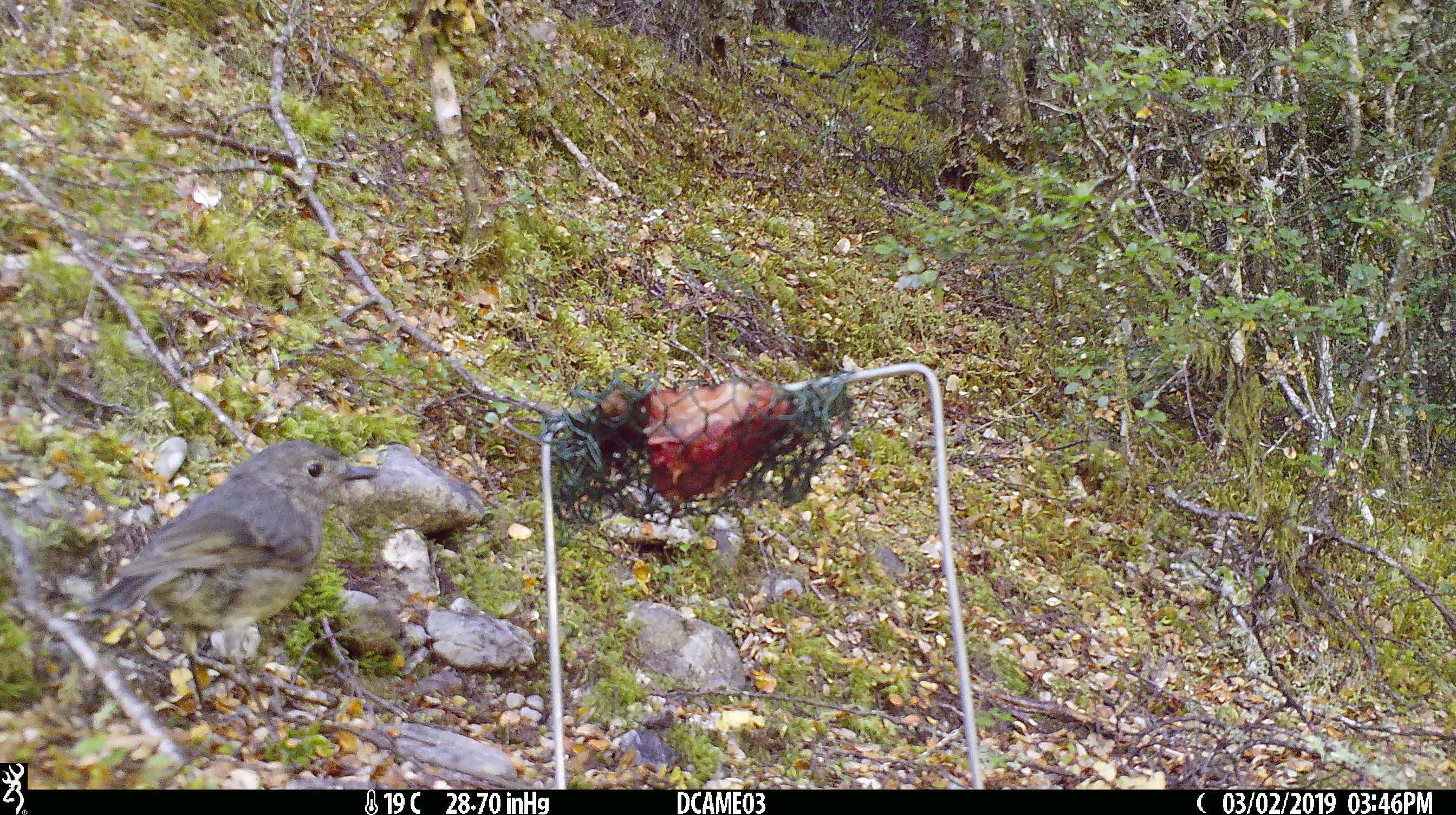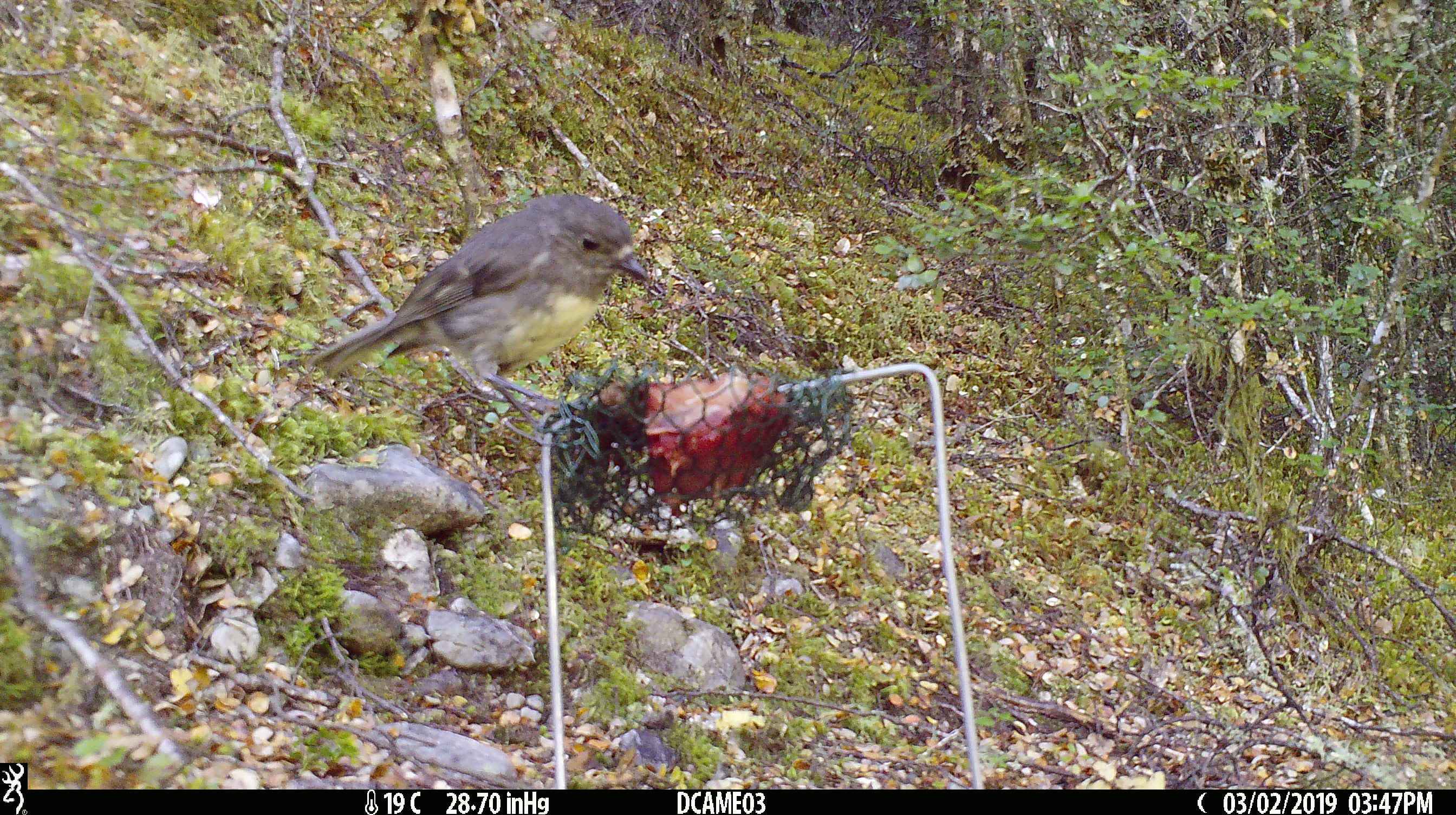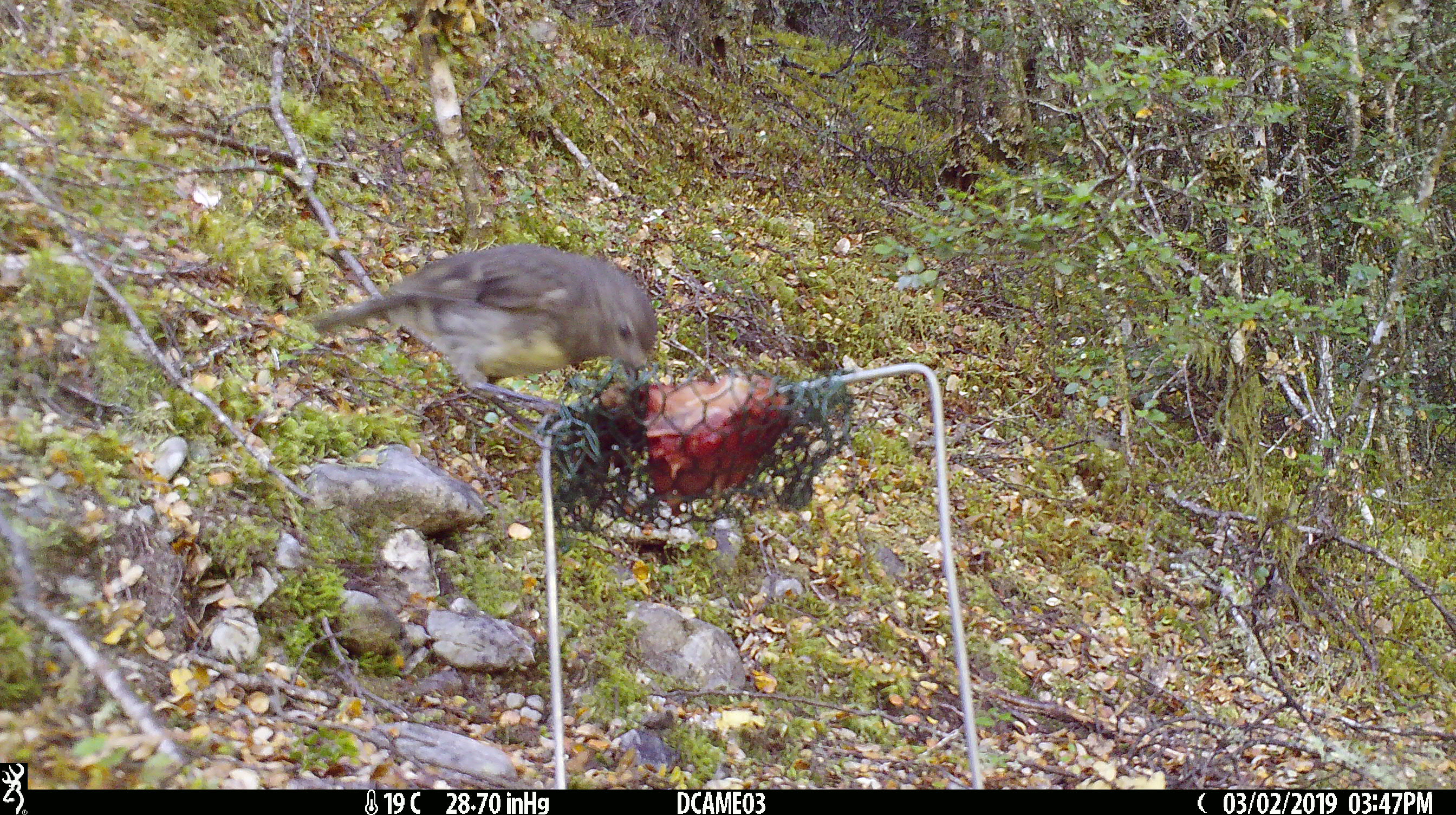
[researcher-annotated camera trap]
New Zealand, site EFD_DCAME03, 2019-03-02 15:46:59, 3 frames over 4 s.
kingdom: Animalia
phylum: Chordata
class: Aves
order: Passeriformes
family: Petroicidae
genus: Petroica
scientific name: Petroica australis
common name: new zealand robin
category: robin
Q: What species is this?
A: Robin (new zealand robin) (Petroica australis).